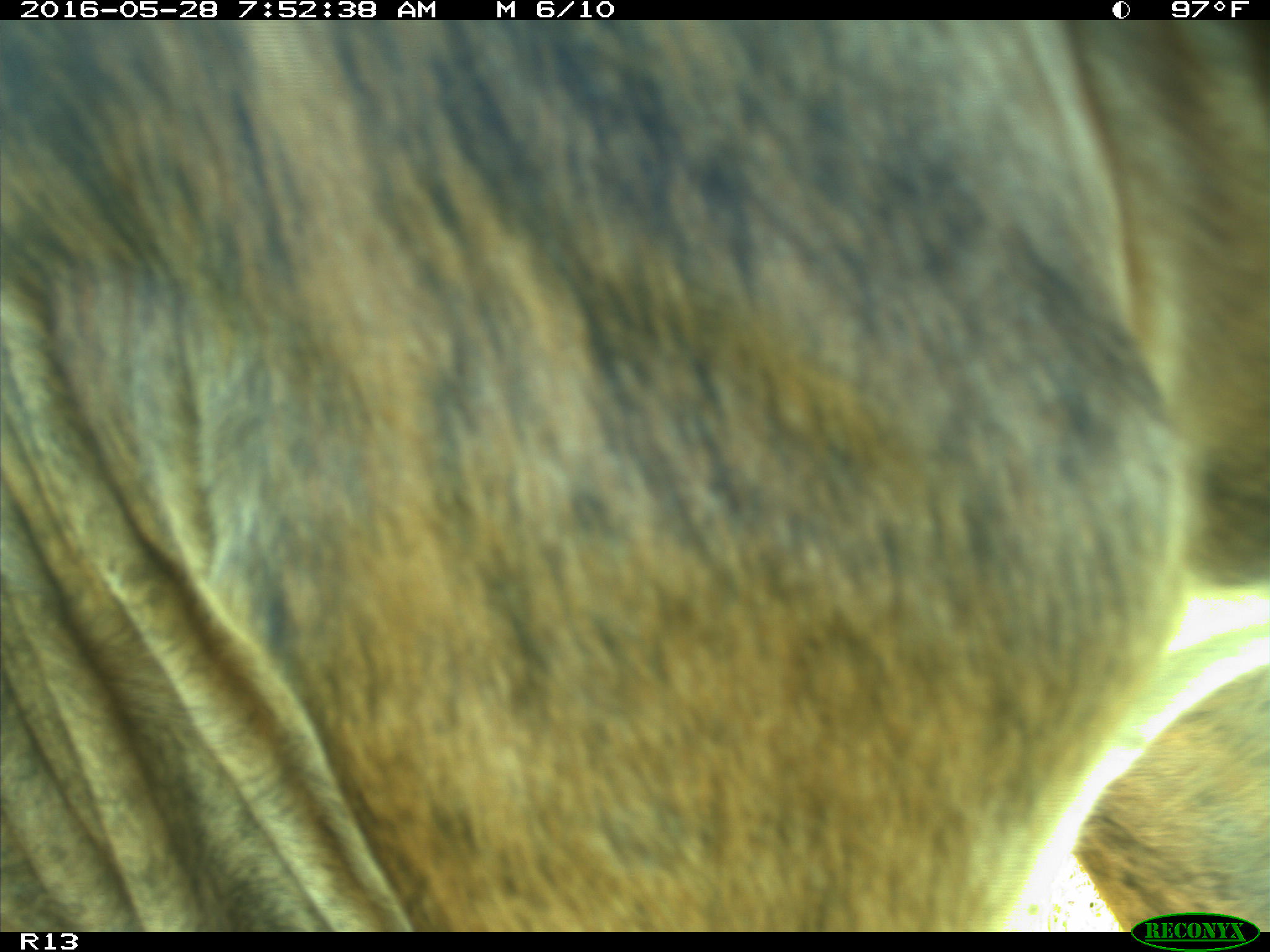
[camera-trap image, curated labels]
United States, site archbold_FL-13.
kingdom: Animalia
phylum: Chordata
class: Mammalia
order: Artiodactyla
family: Bovidae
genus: Bos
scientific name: Bos taurus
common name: domestic cow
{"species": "Bos taurus (domestic cow)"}